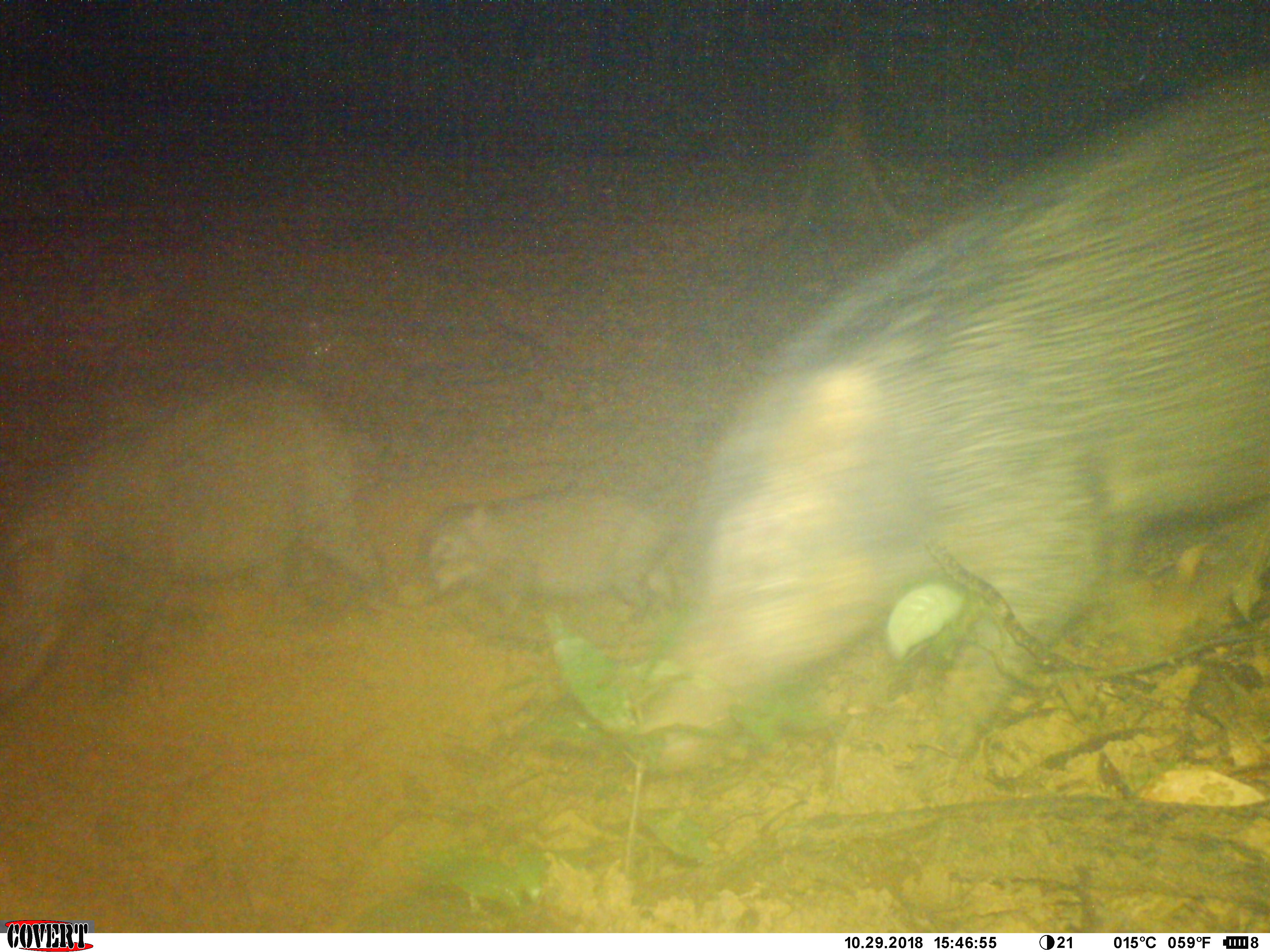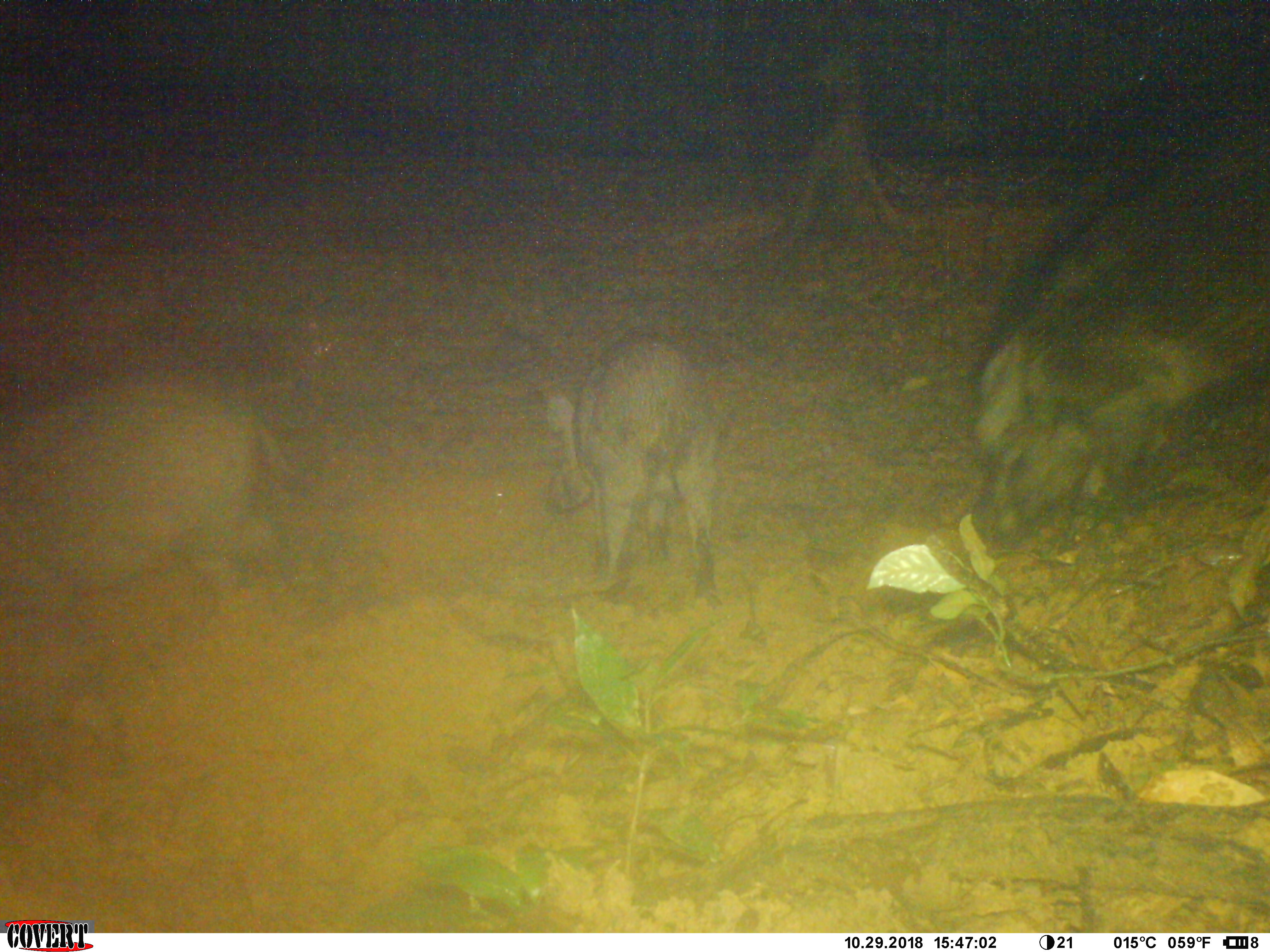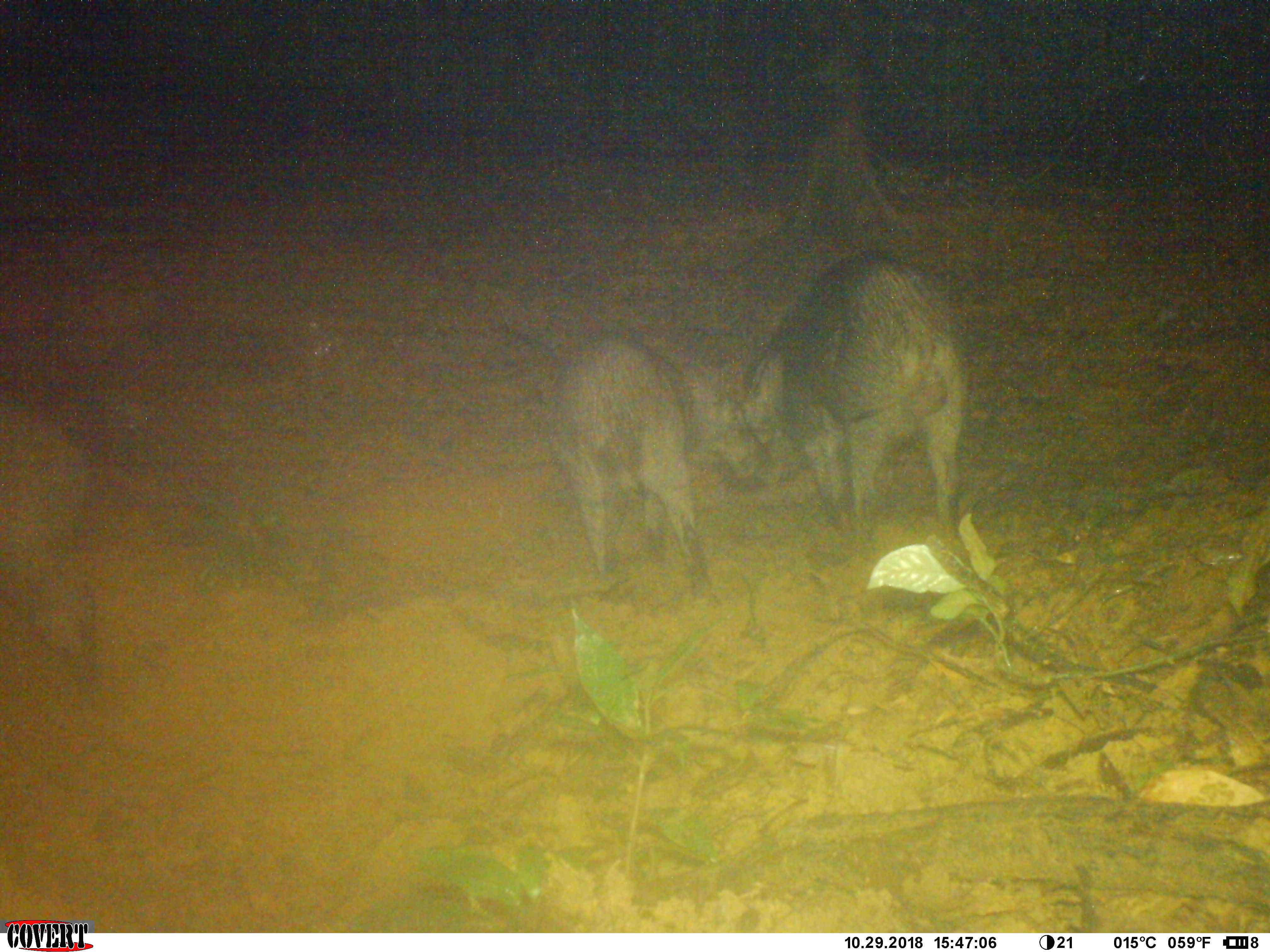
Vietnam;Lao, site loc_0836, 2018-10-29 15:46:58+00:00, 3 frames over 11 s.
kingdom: Animalia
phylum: Chordata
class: Mammalia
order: Artiodactyla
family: Suidae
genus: Sus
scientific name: Sus scrofa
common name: eurasian wild pig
Eurasian wild pig (Sus scrofa). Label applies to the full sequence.